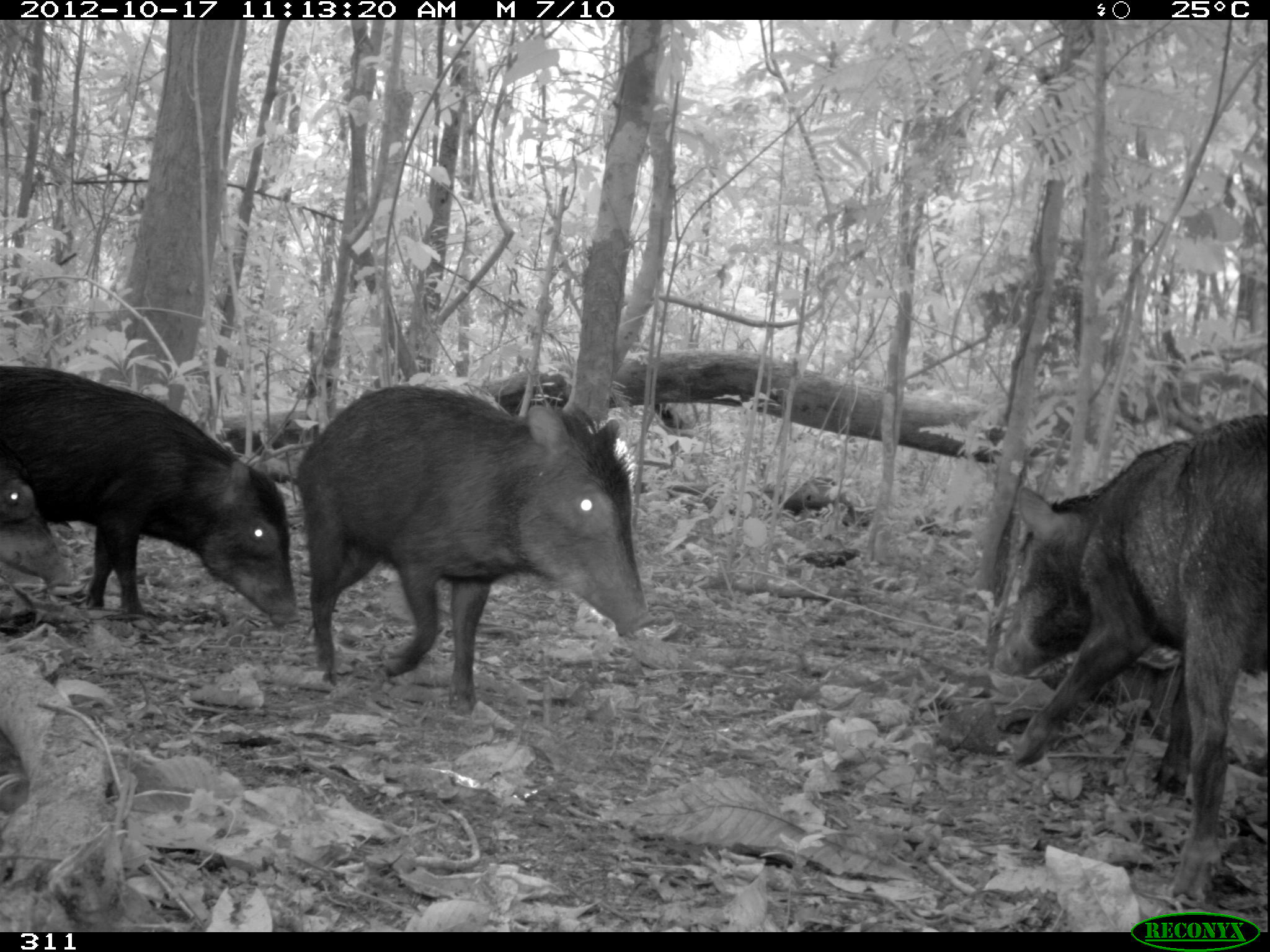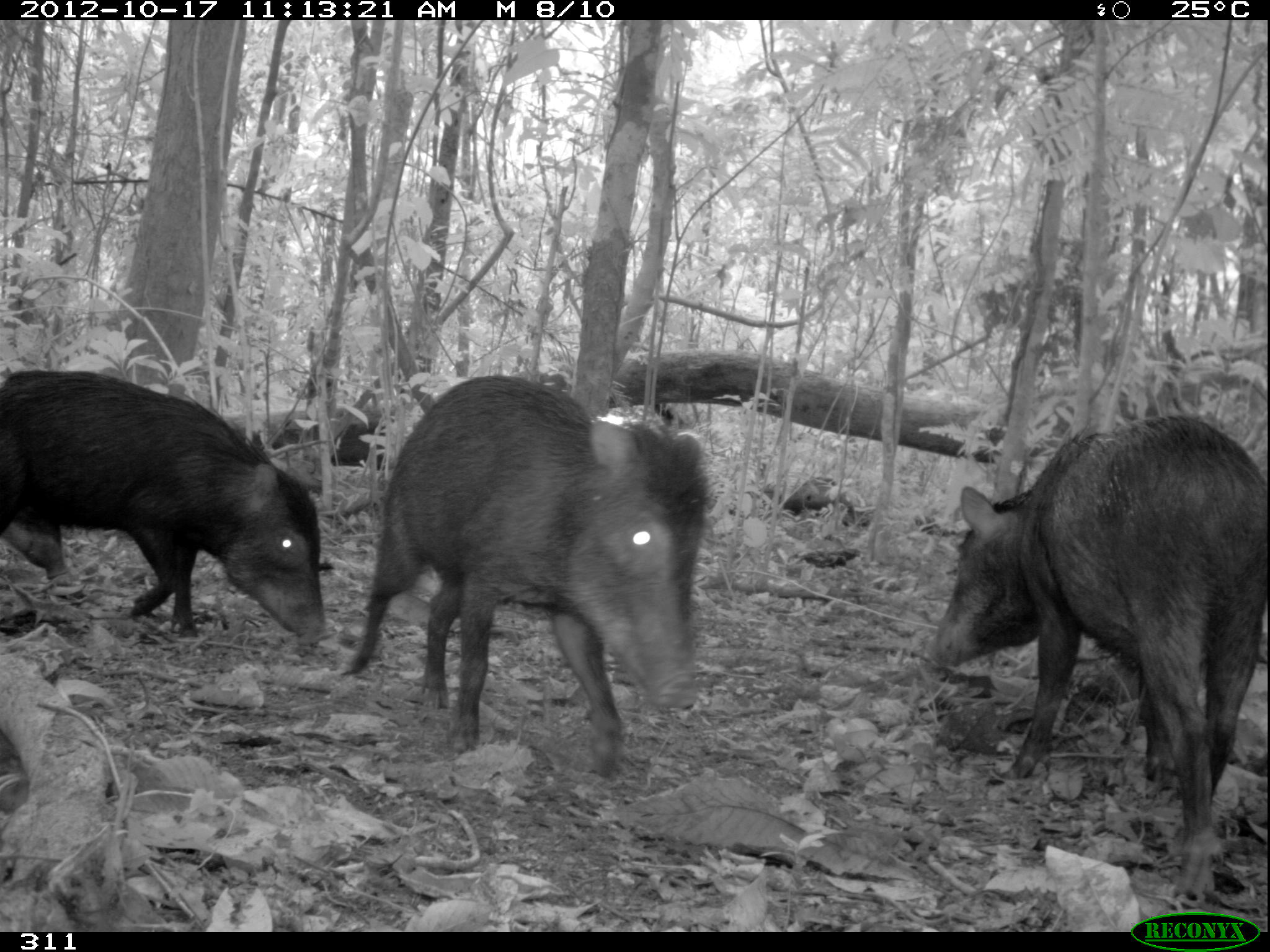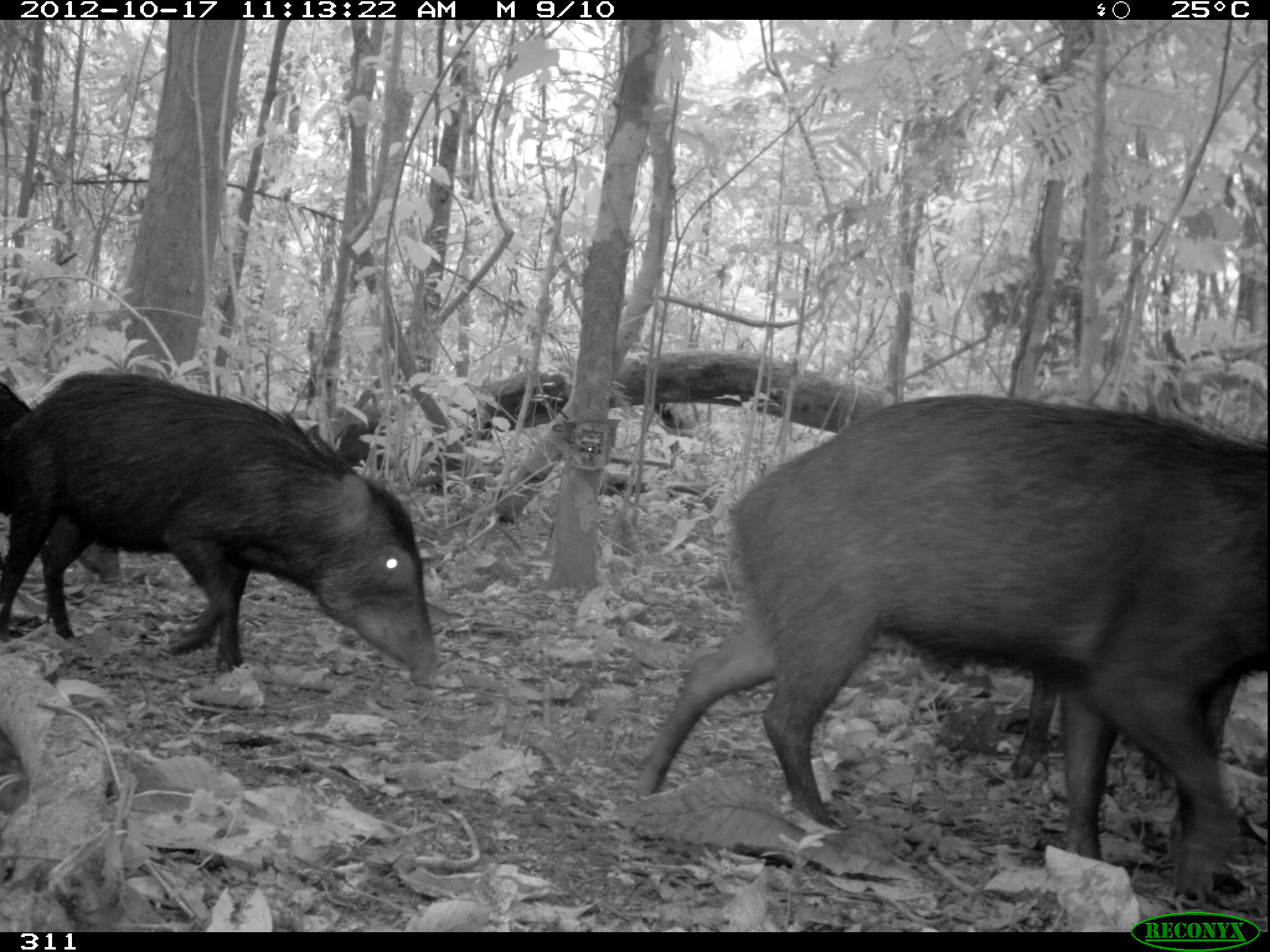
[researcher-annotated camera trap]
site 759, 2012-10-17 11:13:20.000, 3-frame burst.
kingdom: Animalia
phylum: Chordata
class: Mammalia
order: Artiodactyla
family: Tayassuidae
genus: Tayassu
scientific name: Tayassu pecari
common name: white-lipped peccary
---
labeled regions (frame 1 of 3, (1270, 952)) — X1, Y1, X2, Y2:
tayassu pecari: 991, 412, 1266, 908; 290, 383, 657, 716; 0, 364, 288, 632; 0, 441, 88, 595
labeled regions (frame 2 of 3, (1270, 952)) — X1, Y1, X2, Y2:
tayassu pecari: 922, 411, 1267, 900; 337, 372, 715, 780; 0, 367, 337, 650; 1, 505, 70, 580